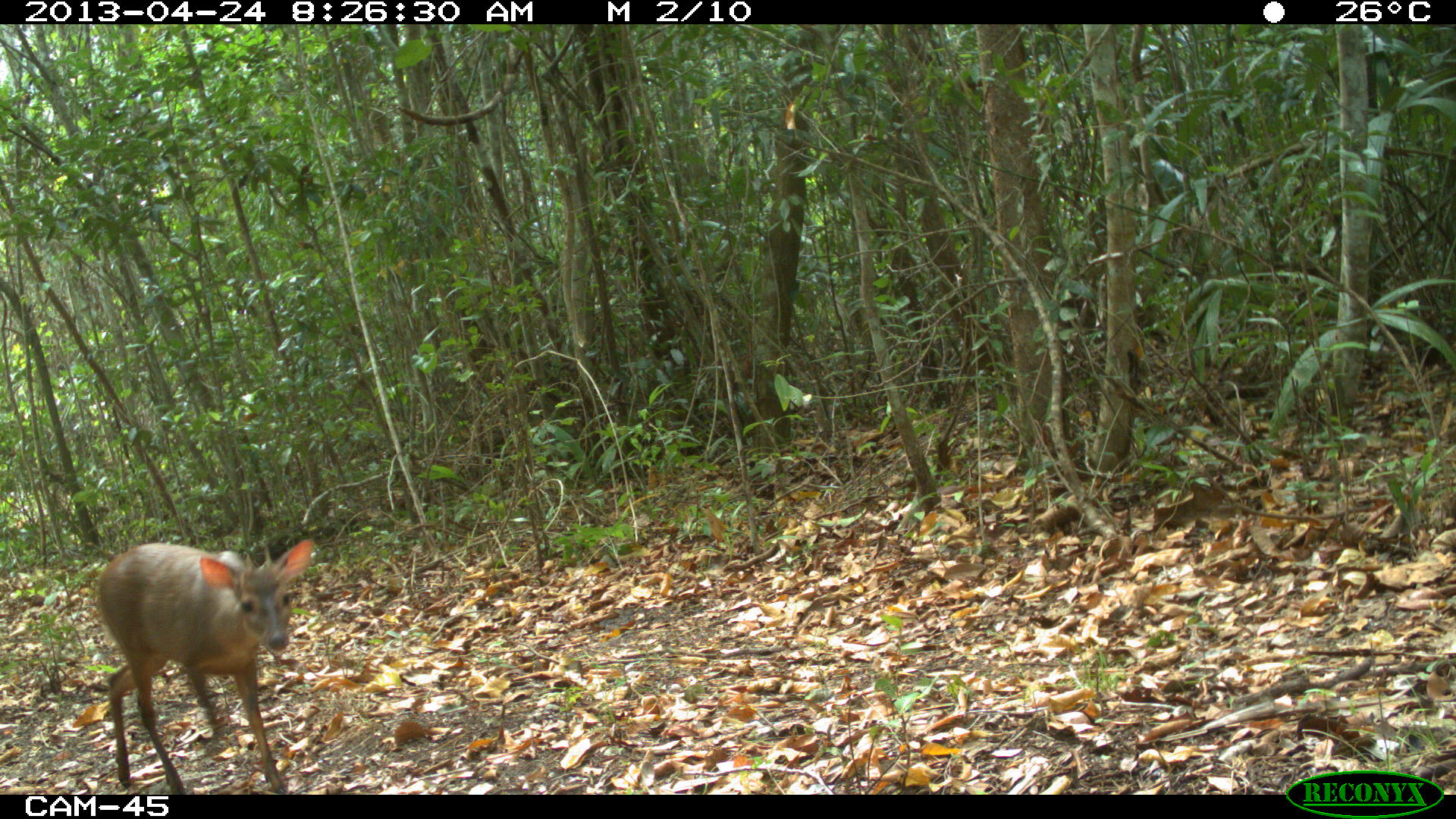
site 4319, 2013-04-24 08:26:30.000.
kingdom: Animalia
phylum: Chordata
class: Mammalia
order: Artiodactyla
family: Cervidae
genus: Mazama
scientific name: Mazama temama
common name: central american red brocket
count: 1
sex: male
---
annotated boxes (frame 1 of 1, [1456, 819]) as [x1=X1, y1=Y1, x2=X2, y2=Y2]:
mazama temama: [x1=95, y1=537, x2=315, y2=795]